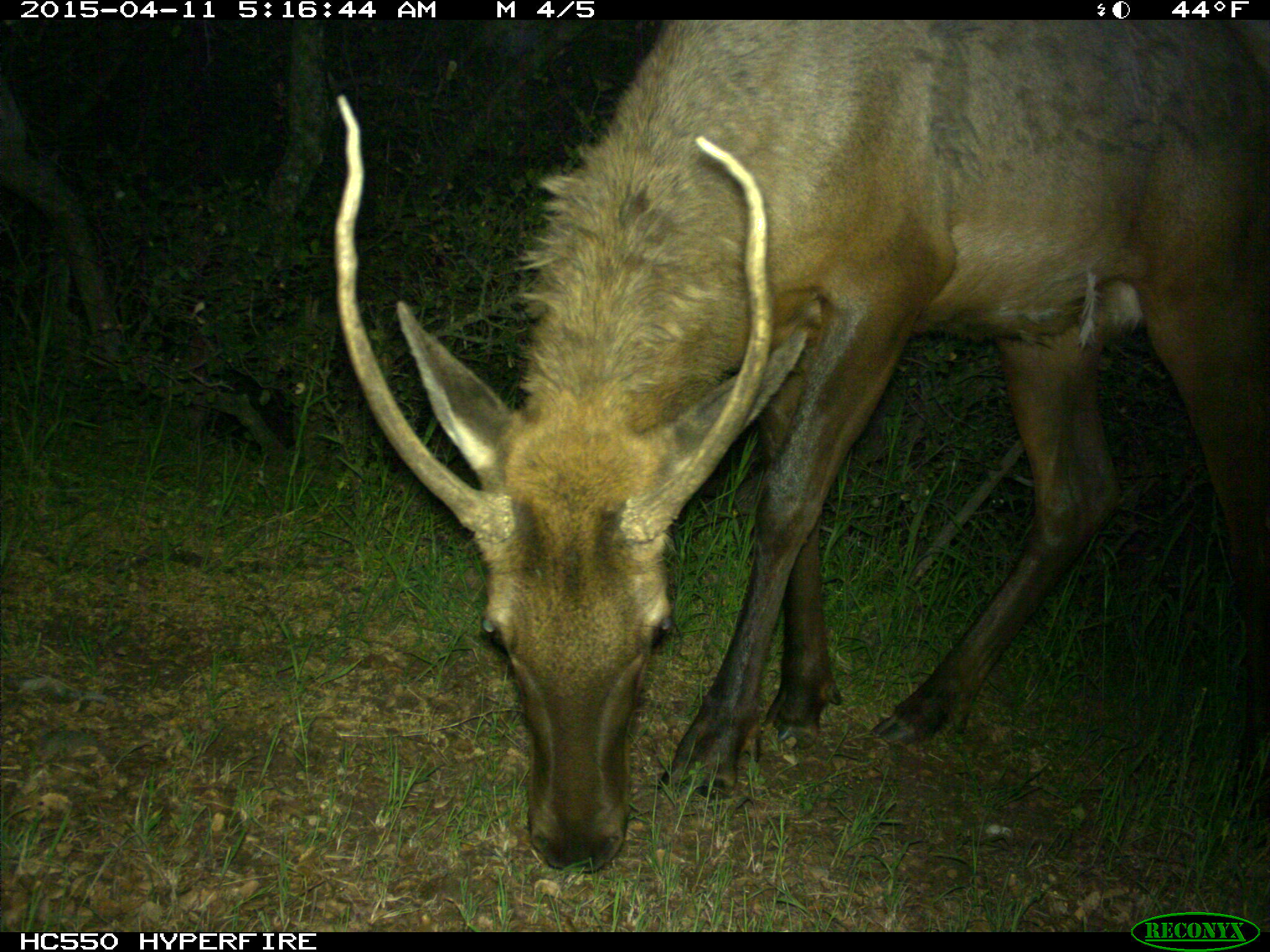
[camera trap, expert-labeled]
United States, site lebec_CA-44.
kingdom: Animalia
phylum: Chordata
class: Mammalia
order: Artiodactyla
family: Cervidae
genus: Cervus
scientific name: Cervus canadensis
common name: elk